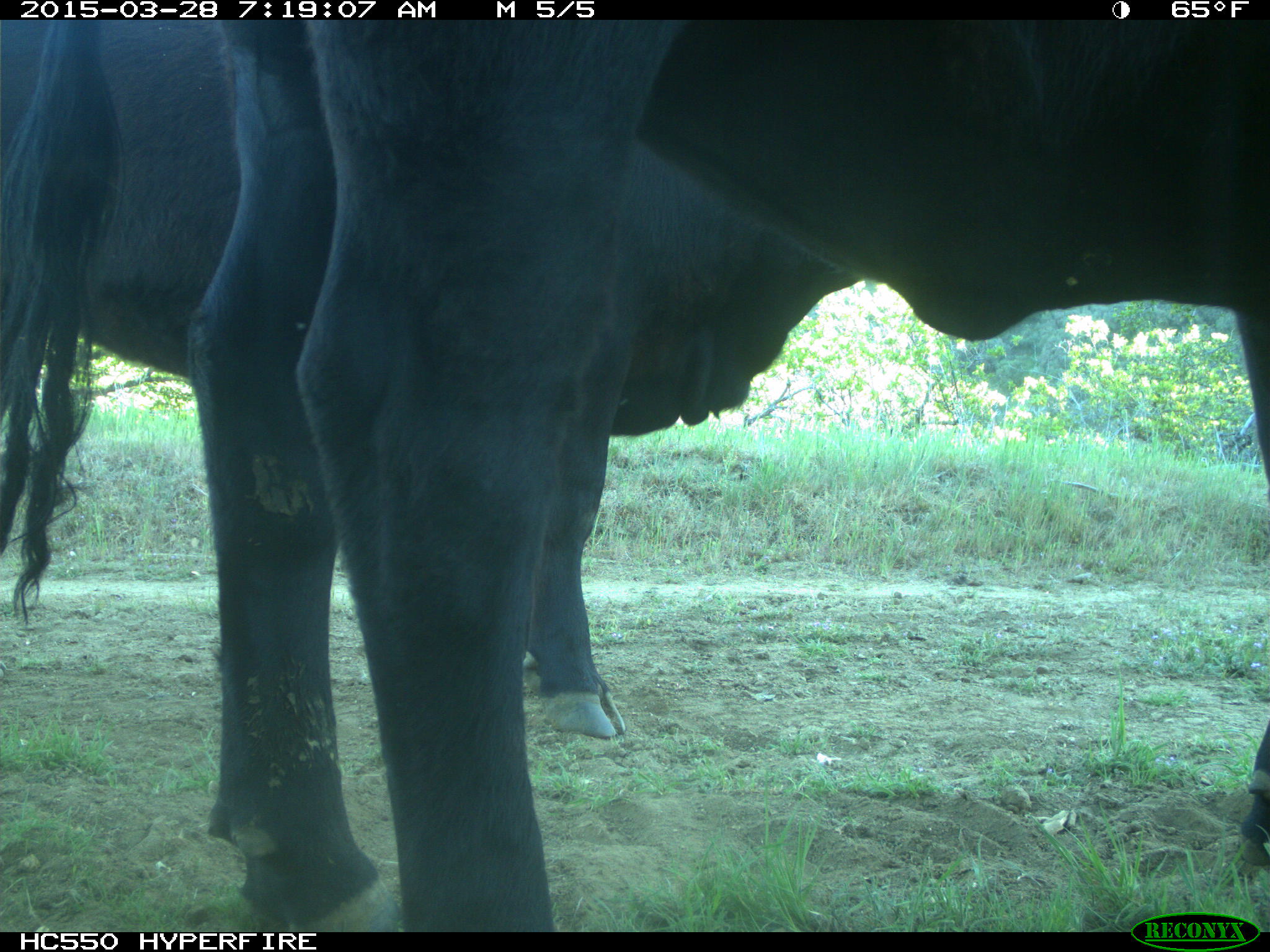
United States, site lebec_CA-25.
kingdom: Animalia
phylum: Chordata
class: Mammalia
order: Artiodactyla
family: Bovidae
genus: Bos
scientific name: Bos taurus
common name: domestic cow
Bos taurus (domestic cow).